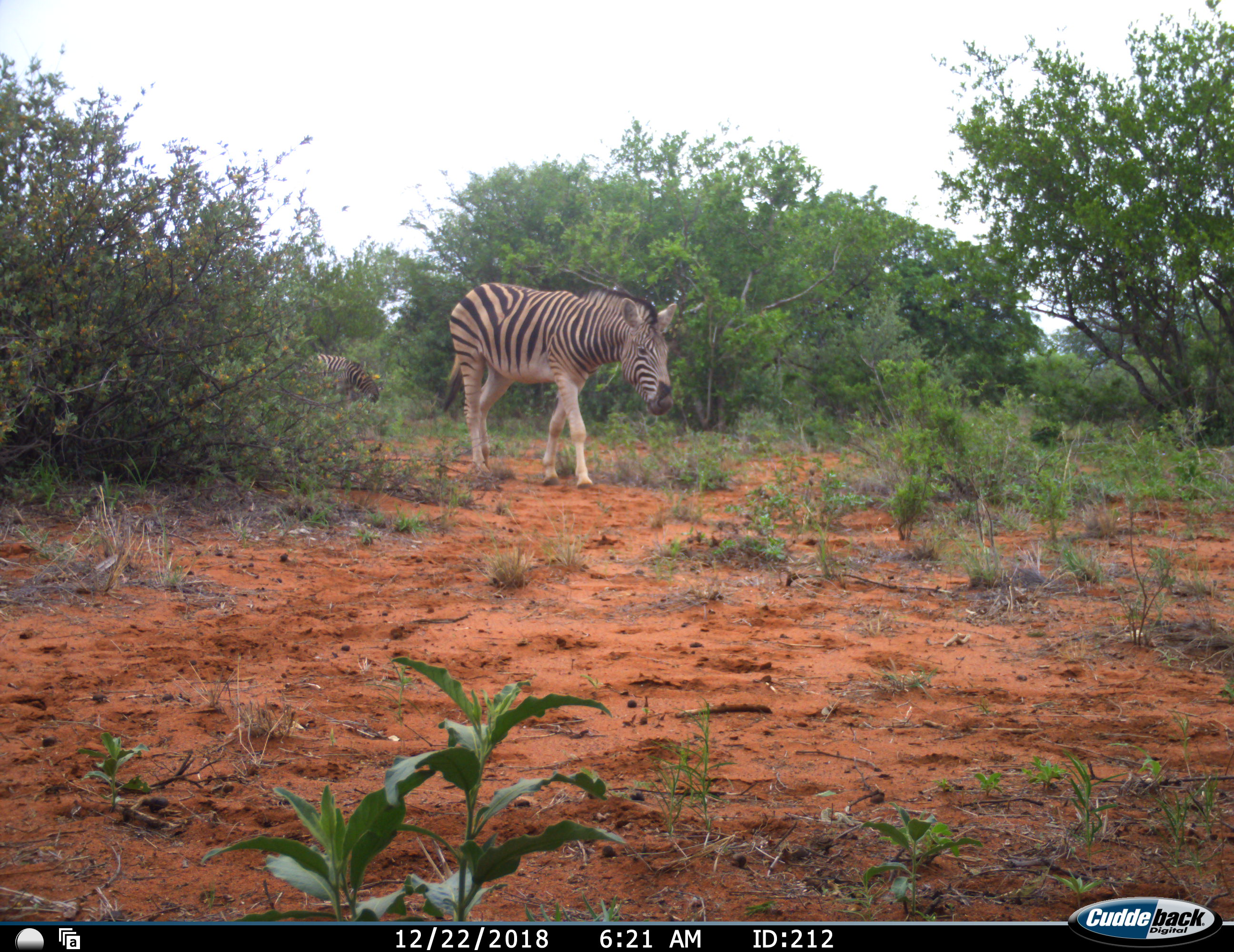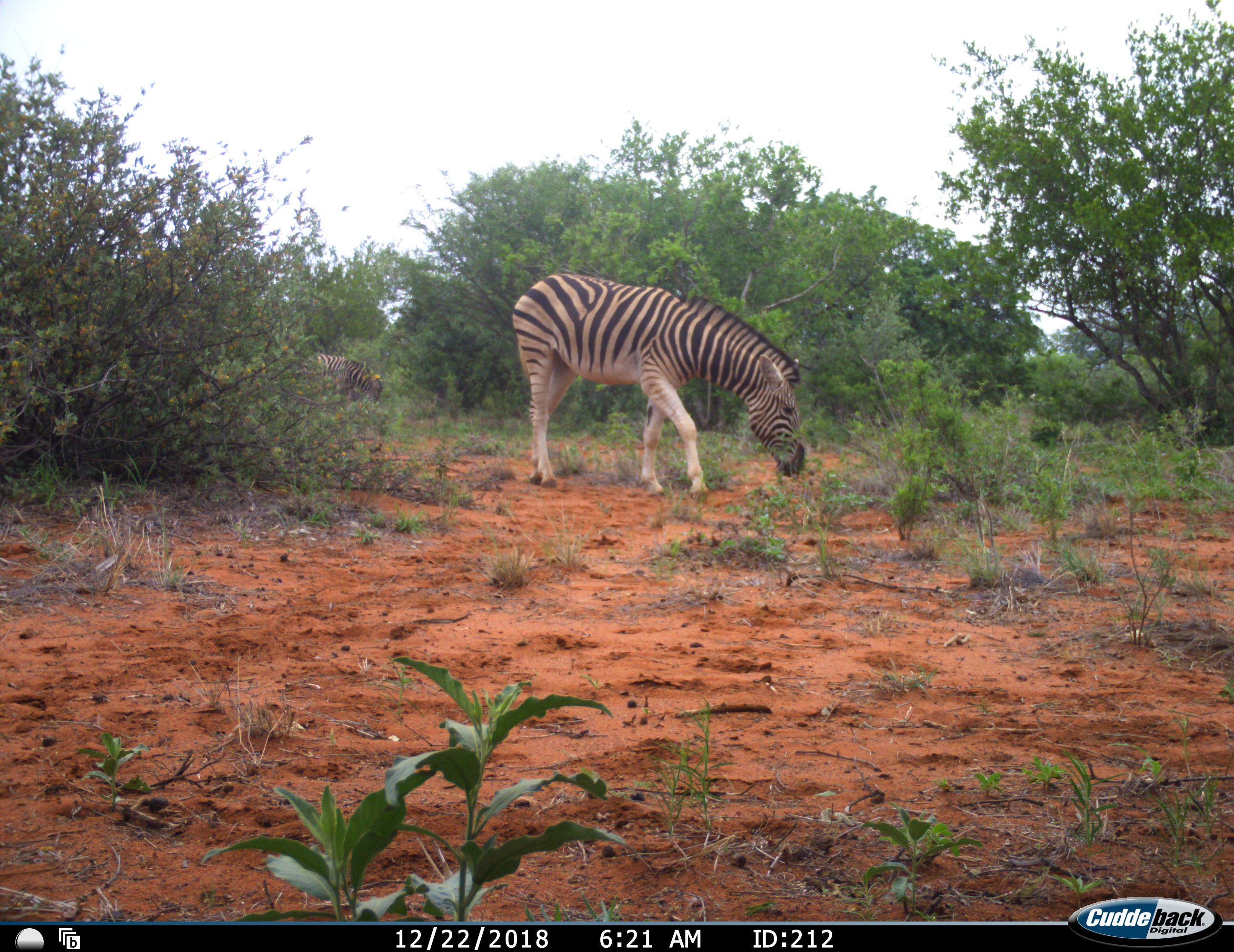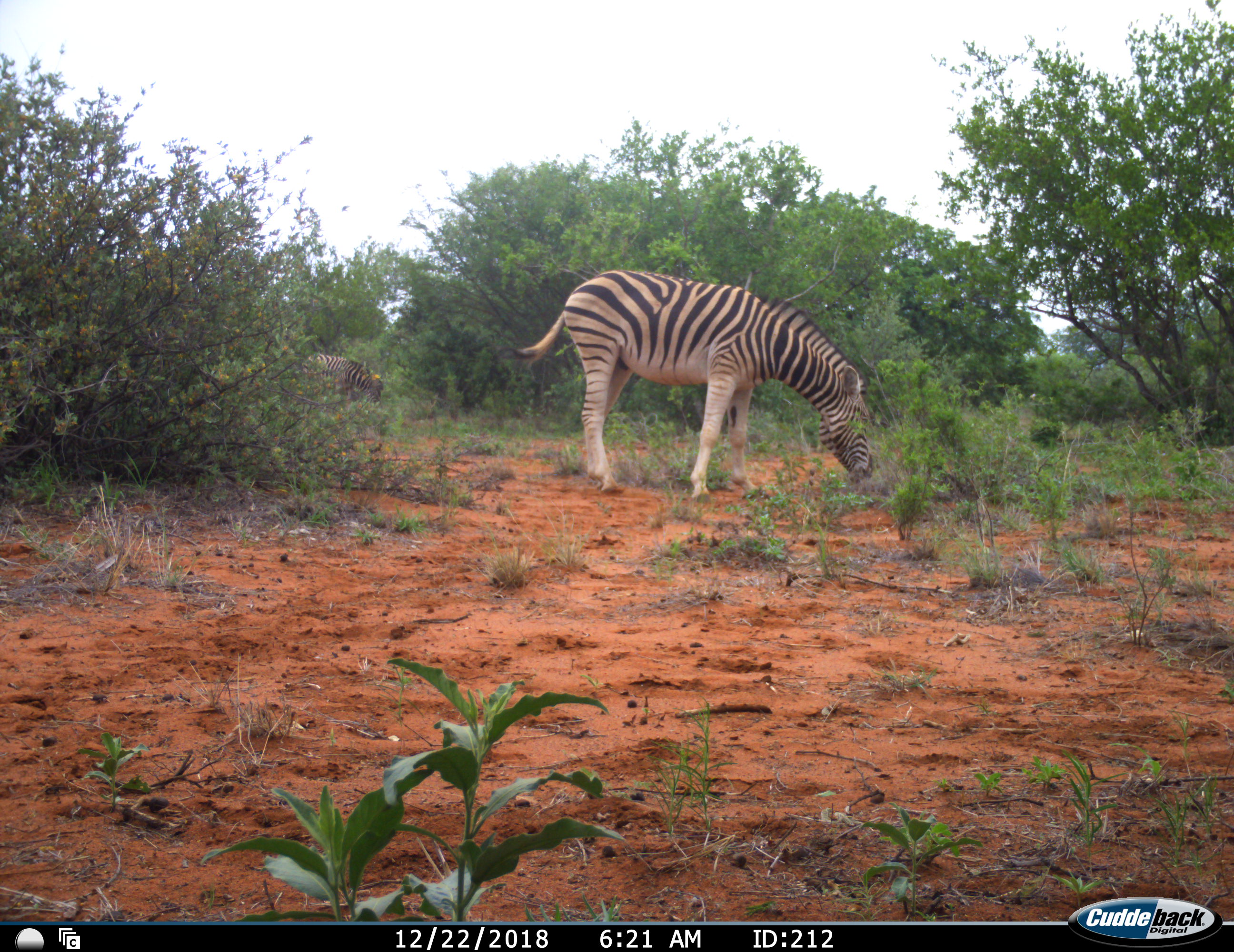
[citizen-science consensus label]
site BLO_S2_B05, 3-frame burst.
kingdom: Animalia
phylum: Chordata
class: Mammalia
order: Perissodactyla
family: Equidae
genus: Equus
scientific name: Equus quagga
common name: plains zebra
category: zebraplains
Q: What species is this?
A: Zebraplains (plains zebra) (Equus quagga).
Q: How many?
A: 2.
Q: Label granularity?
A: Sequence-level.